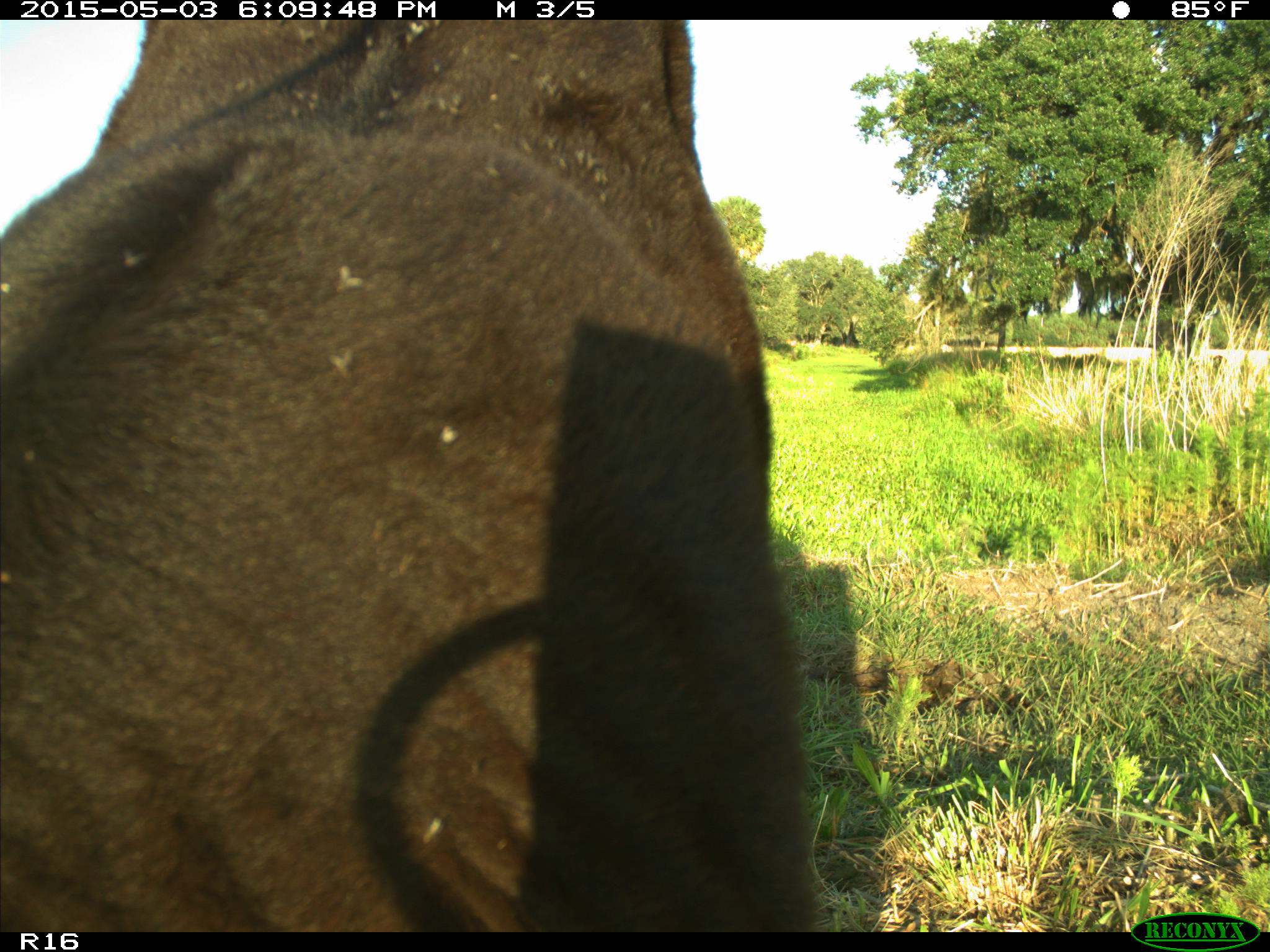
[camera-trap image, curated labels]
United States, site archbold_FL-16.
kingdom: Animalia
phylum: Chordata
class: Mammalia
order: Artiodactyla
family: Bovidae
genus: Bos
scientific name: Bos taurus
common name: domestic cow